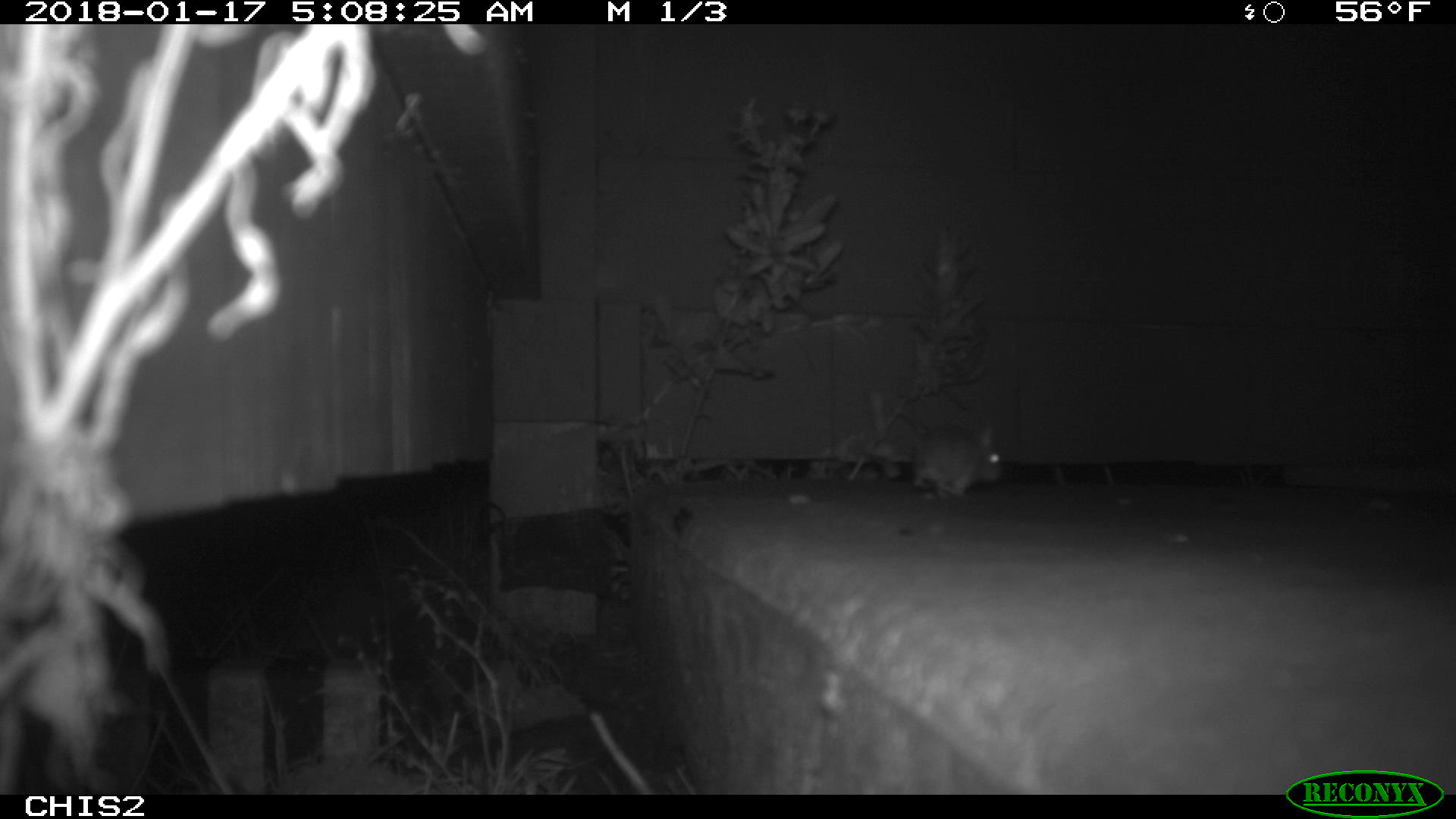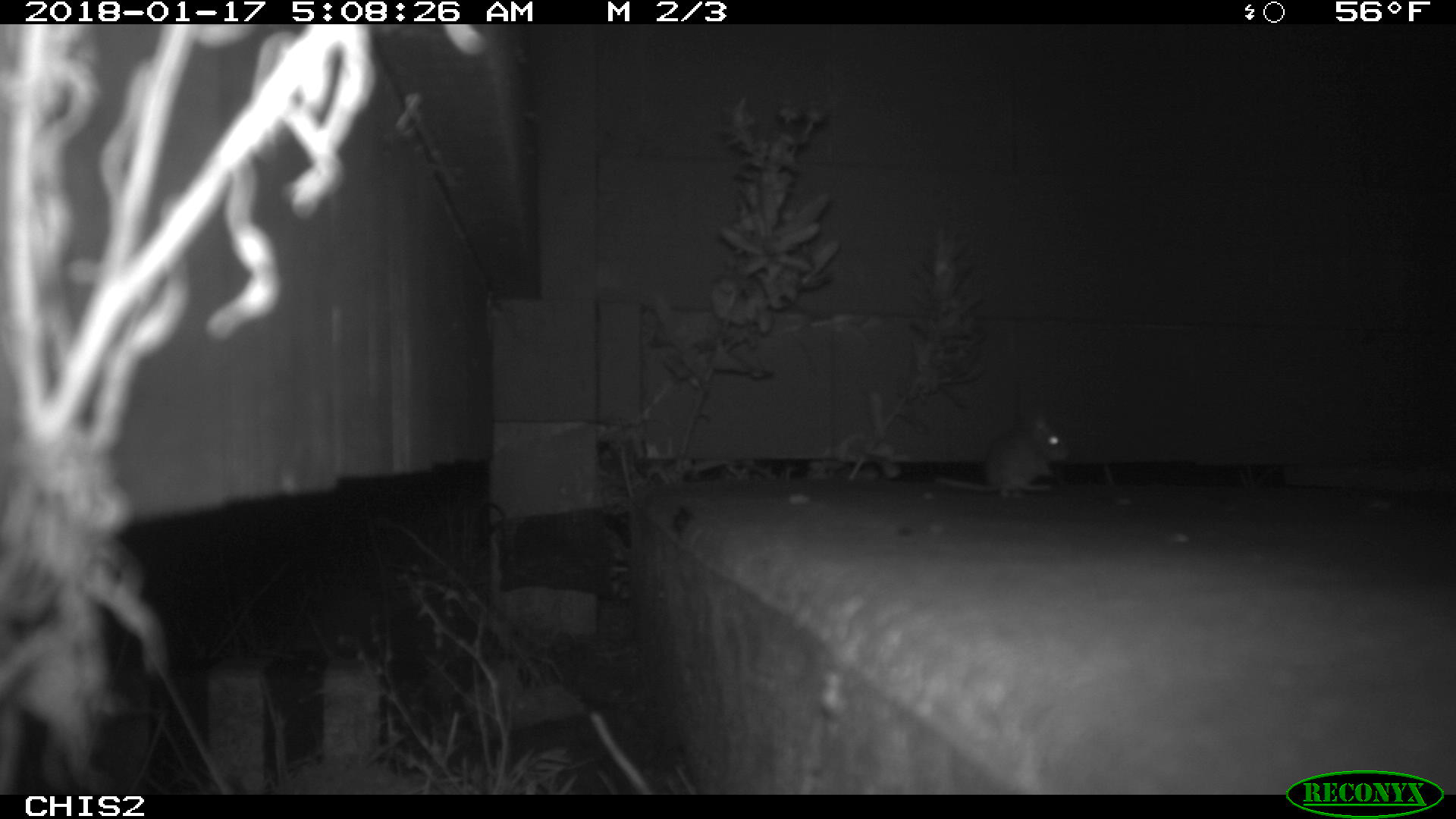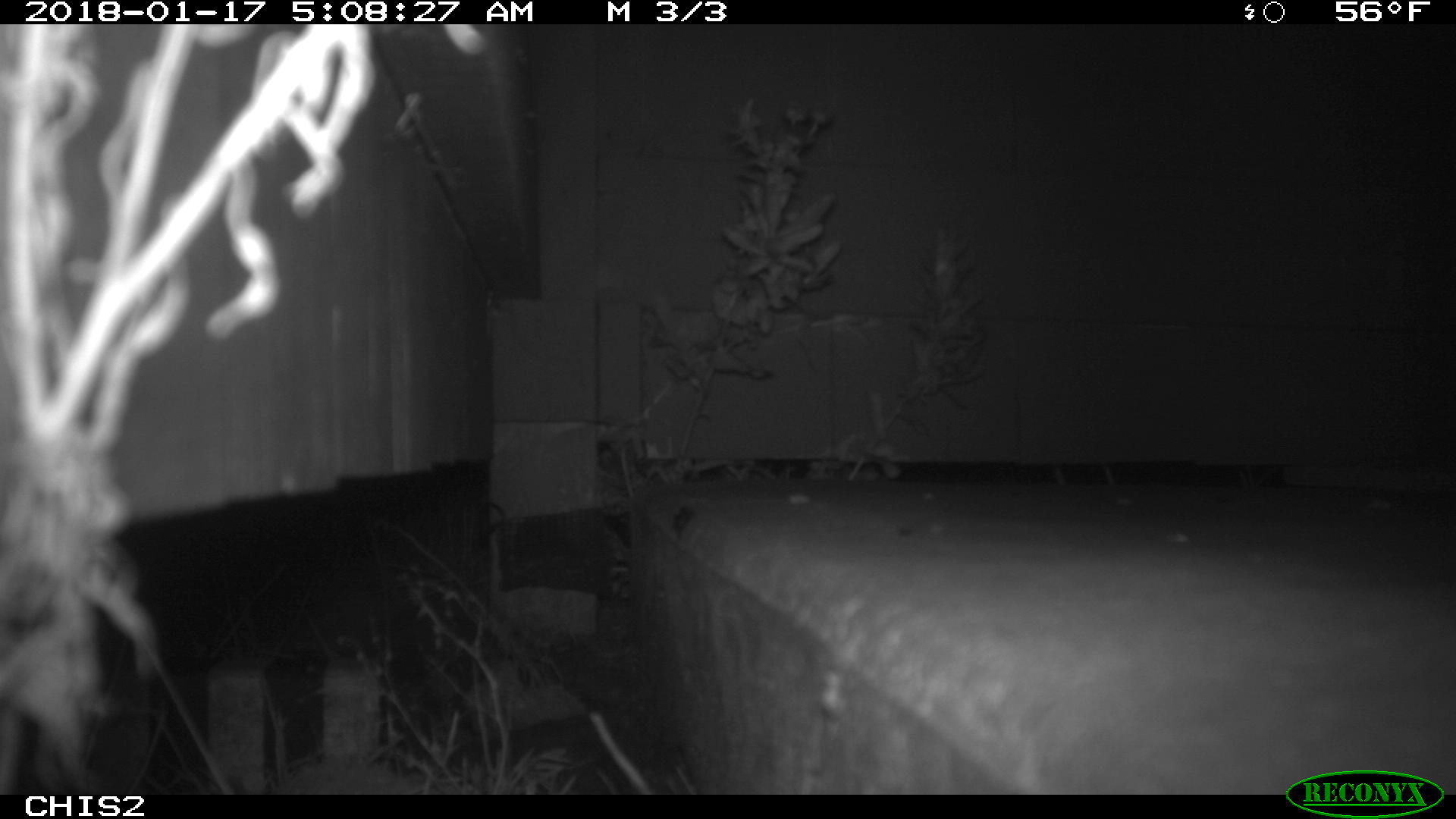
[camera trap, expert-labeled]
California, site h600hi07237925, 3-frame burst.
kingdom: Animalia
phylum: Chordata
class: Mammalia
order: Rodentia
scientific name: Rodentia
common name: rodent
Rodent (Rodentia).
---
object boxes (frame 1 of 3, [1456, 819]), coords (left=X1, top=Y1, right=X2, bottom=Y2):
rodent: (left=891, top=406, right=1005, bottom=497)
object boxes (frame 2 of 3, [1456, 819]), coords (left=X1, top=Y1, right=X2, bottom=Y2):
rodent: (left=930, top=410, right=1072, bottom=500)